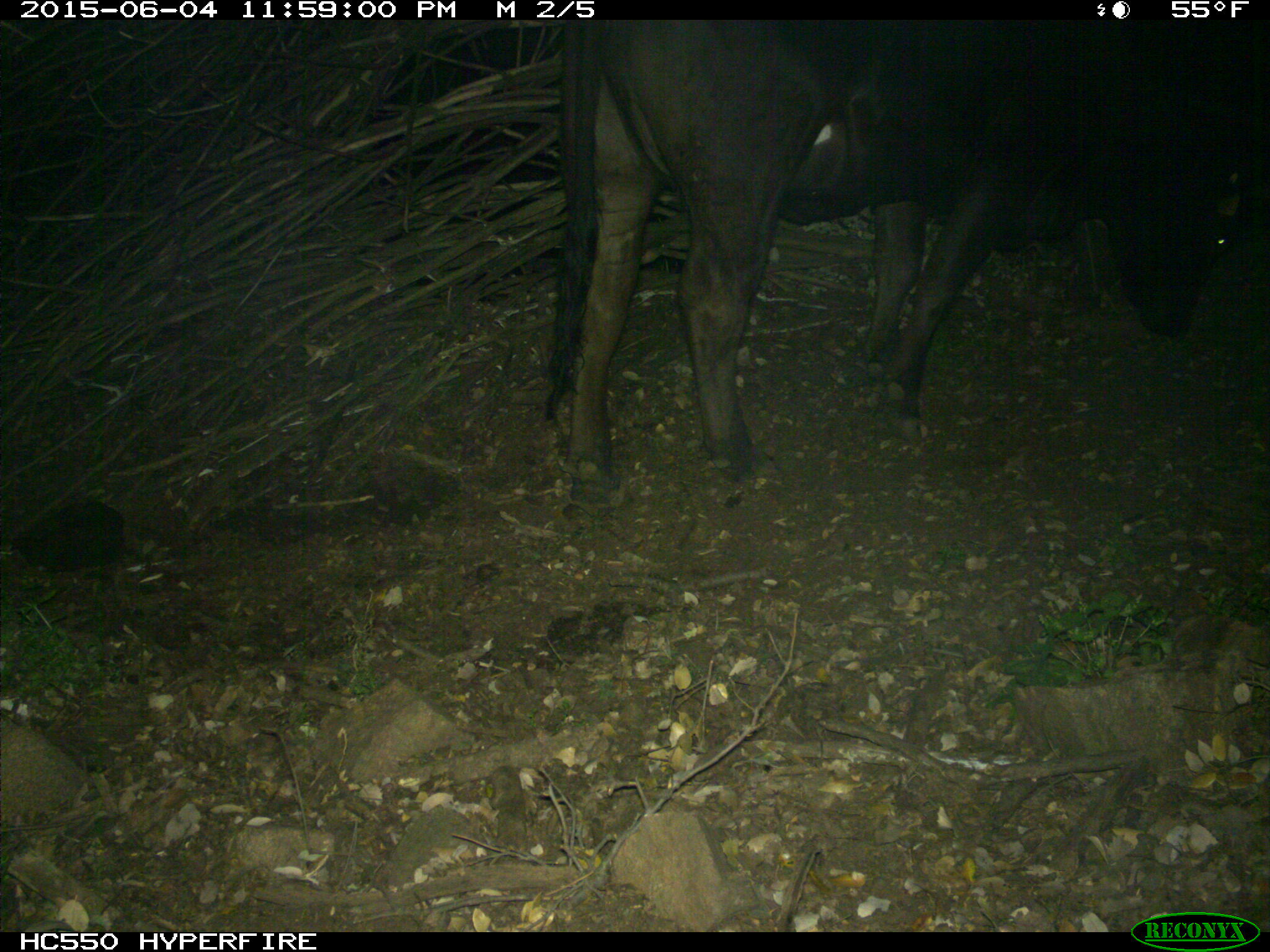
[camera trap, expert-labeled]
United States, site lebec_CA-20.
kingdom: Animalia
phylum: Chordata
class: Mammalia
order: Artiodactyla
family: Bovidae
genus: Bos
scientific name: Bos taurus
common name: domestic cow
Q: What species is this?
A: Bos taurus (domestic cow).